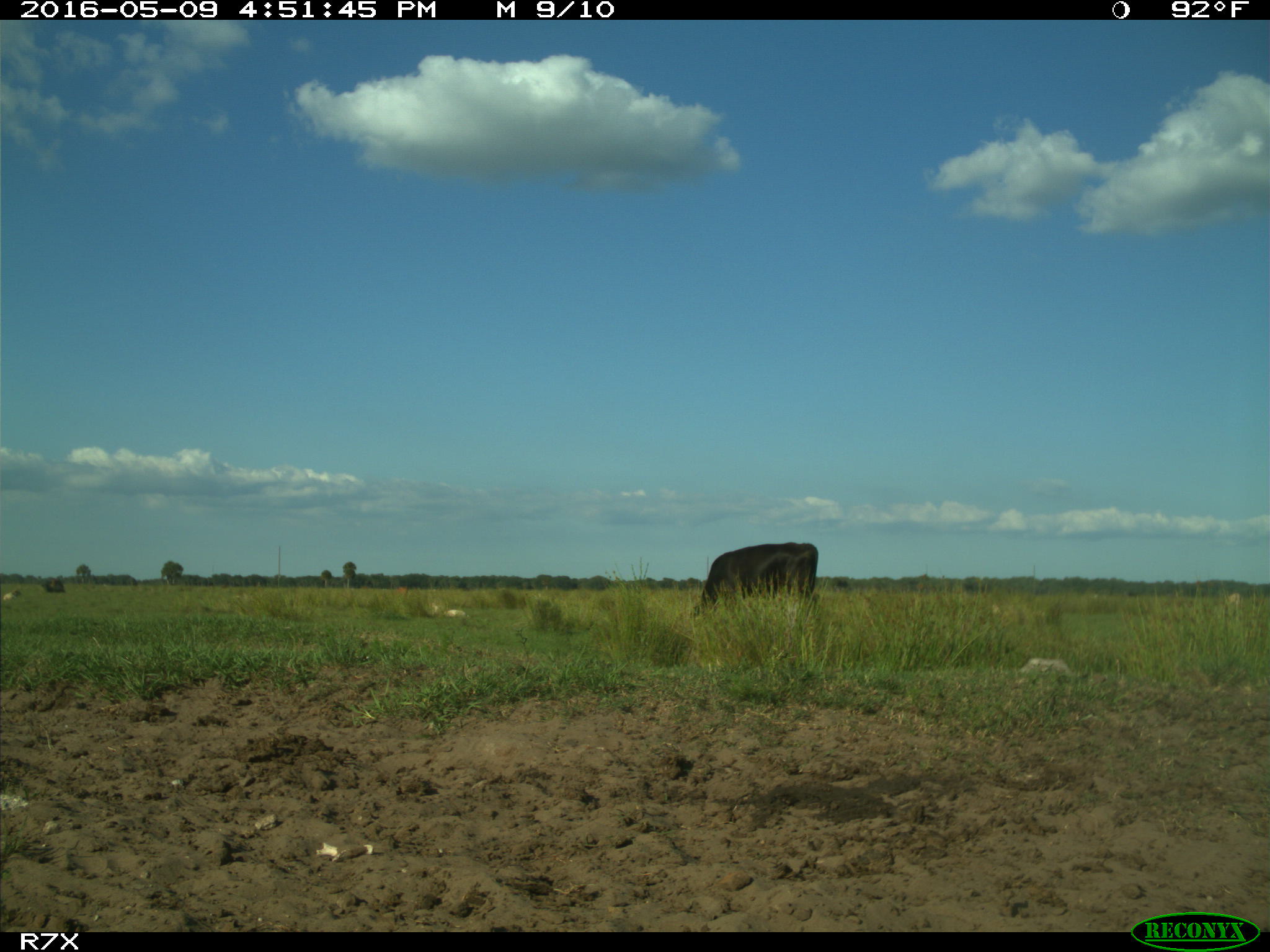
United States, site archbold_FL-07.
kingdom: Animalia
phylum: Chordata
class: Mammalia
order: Artiodactyla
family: Bovidae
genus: Bos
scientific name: Bos taurus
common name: domestic cow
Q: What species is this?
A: Bos taurus (domestic cow).